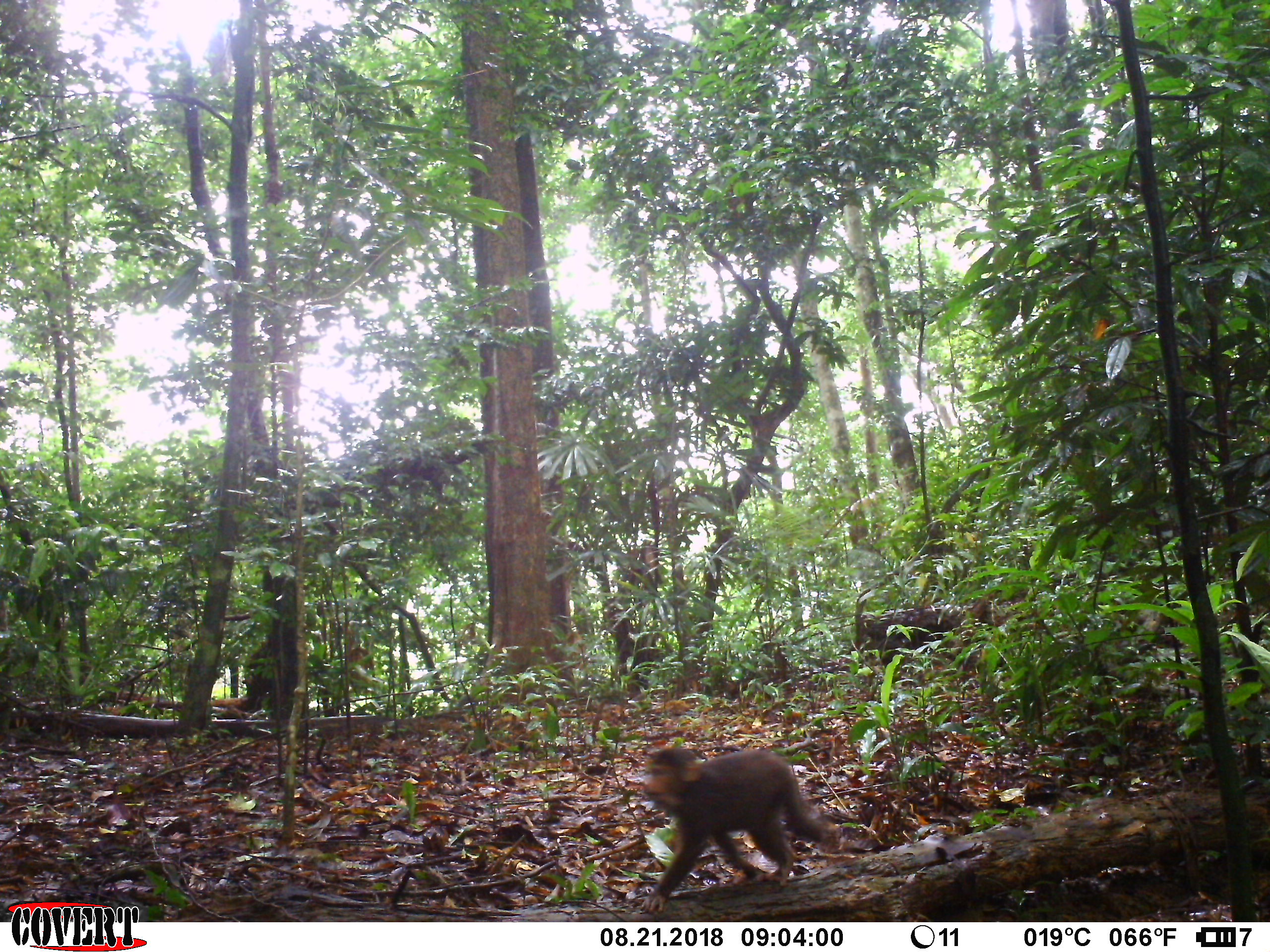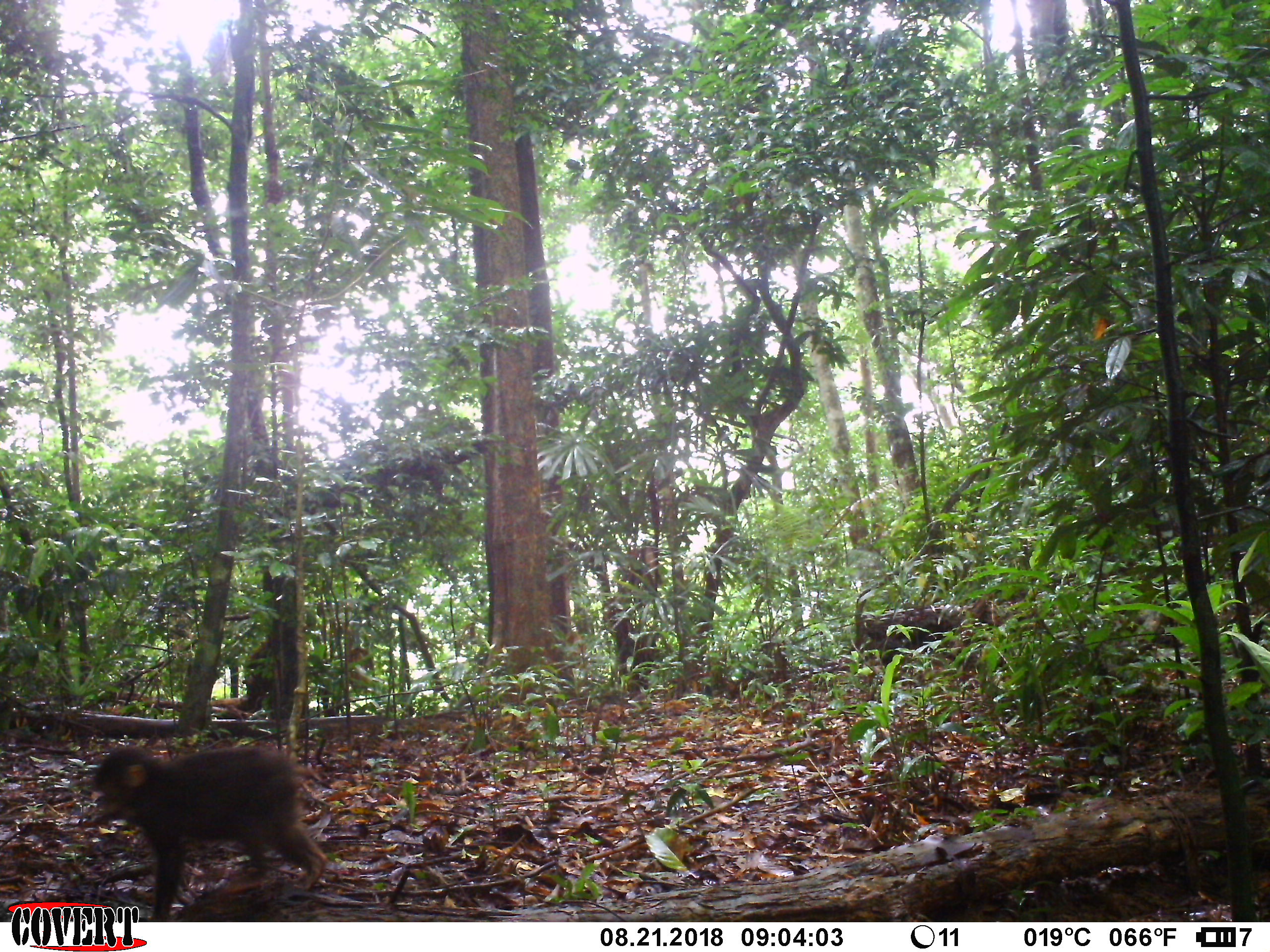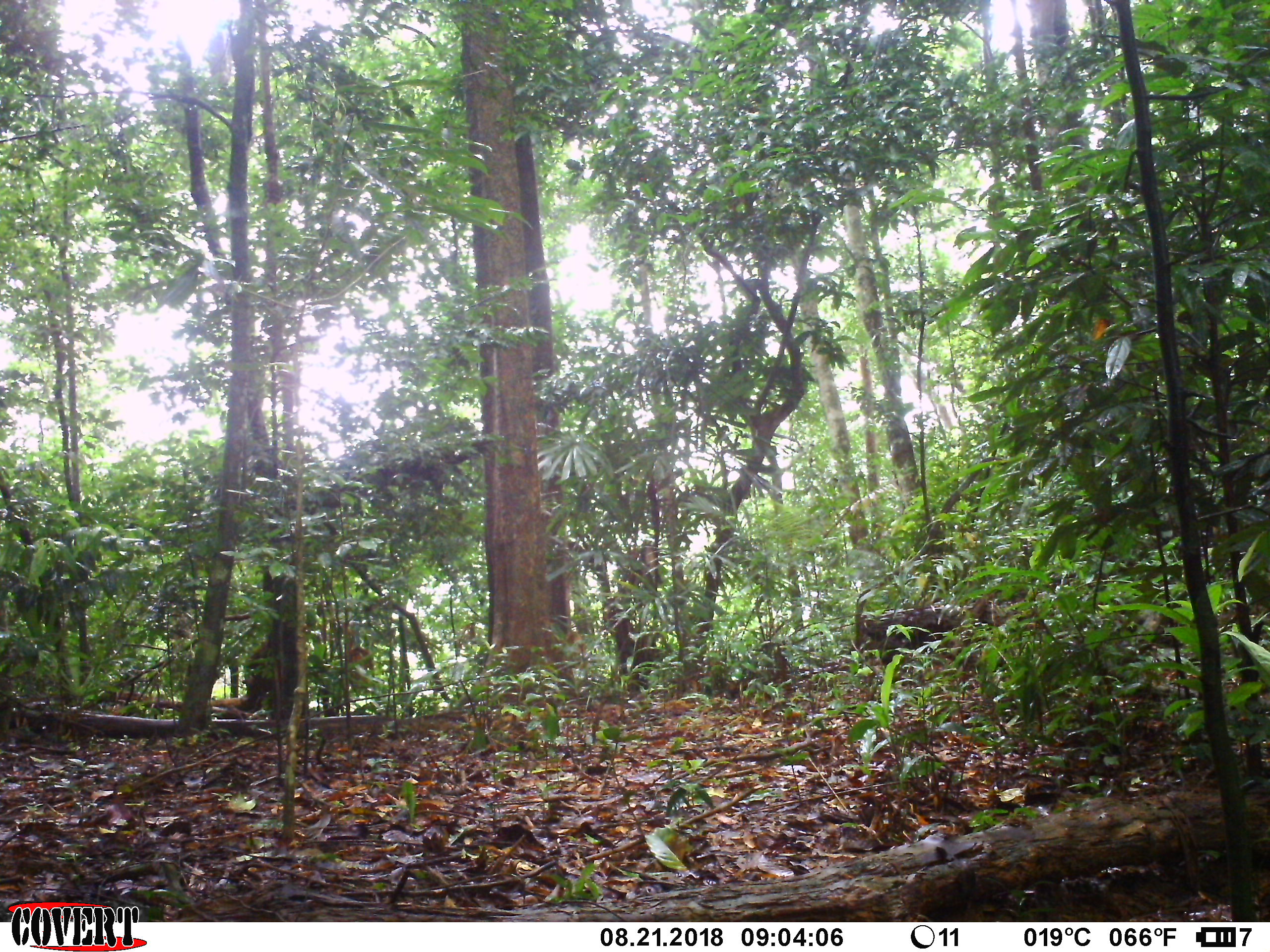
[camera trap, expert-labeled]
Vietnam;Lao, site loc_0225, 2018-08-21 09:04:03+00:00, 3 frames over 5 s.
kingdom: Animalia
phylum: Chordata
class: Mammalia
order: Primates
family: Cercopithecidae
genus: Macaca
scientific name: Macaca arctoides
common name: stump-tailed macaque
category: stump tailed macaque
Stump tailed macaque (stump-tailed macaque) (Macaca arctoides). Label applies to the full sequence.